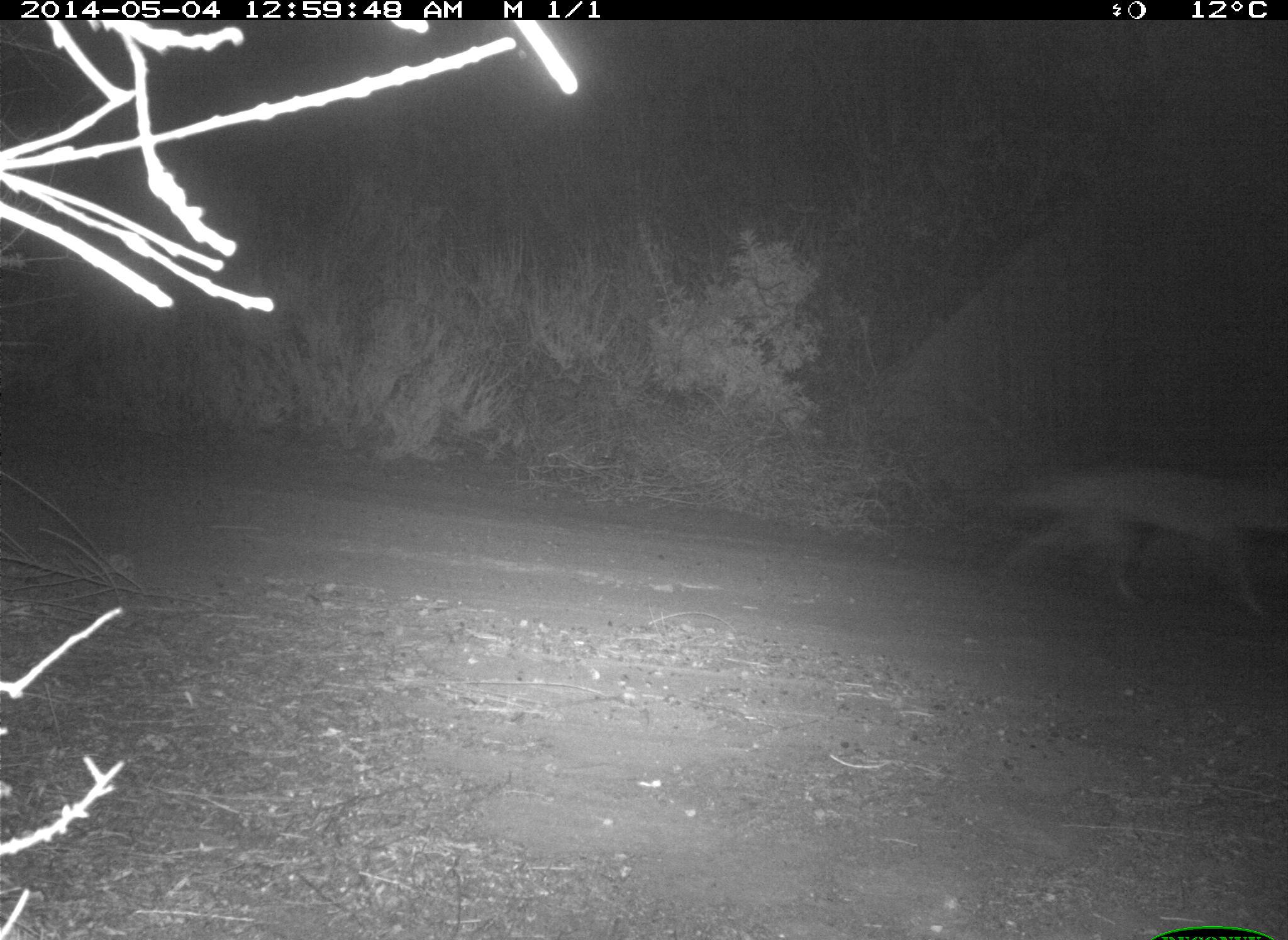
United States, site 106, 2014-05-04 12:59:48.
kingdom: Animalia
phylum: Chordata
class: Mammalia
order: Carnivora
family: Canidae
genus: Canis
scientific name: Canis latrans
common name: coyote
Coyote (Canis latrans).